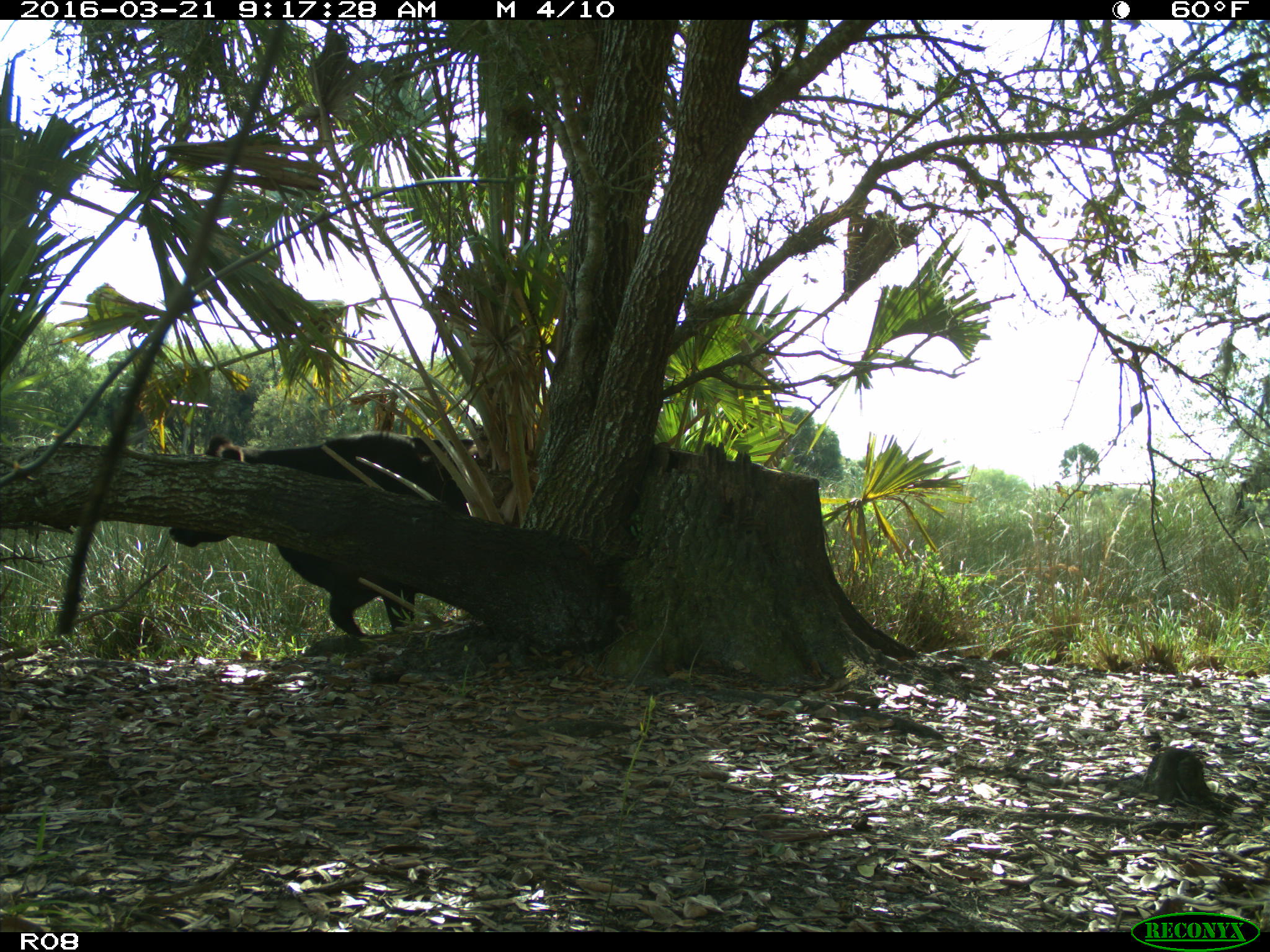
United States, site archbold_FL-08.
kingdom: Animalia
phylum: Chordata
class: Mammalia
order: Artiodactyla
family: Bovidae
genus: Bos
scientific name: Bos taurus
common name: domestic cow